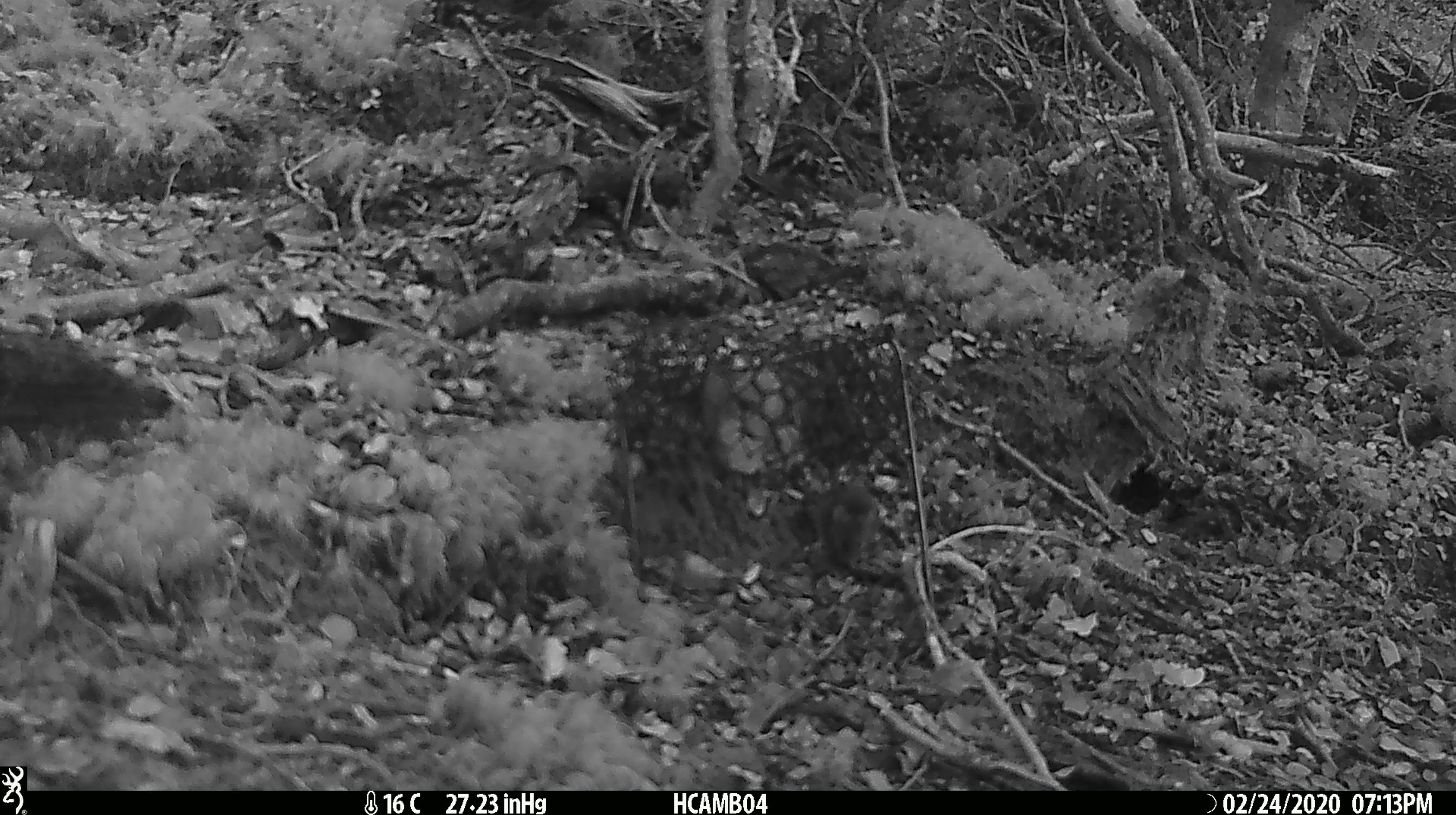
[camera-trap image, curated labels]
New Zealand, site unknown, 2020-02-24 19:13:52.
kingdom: Animalia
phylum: Chordata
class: Mammalia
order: Rodentia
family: Muridae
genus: Mus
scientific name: Mus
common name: mouse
Mouse (Mus).